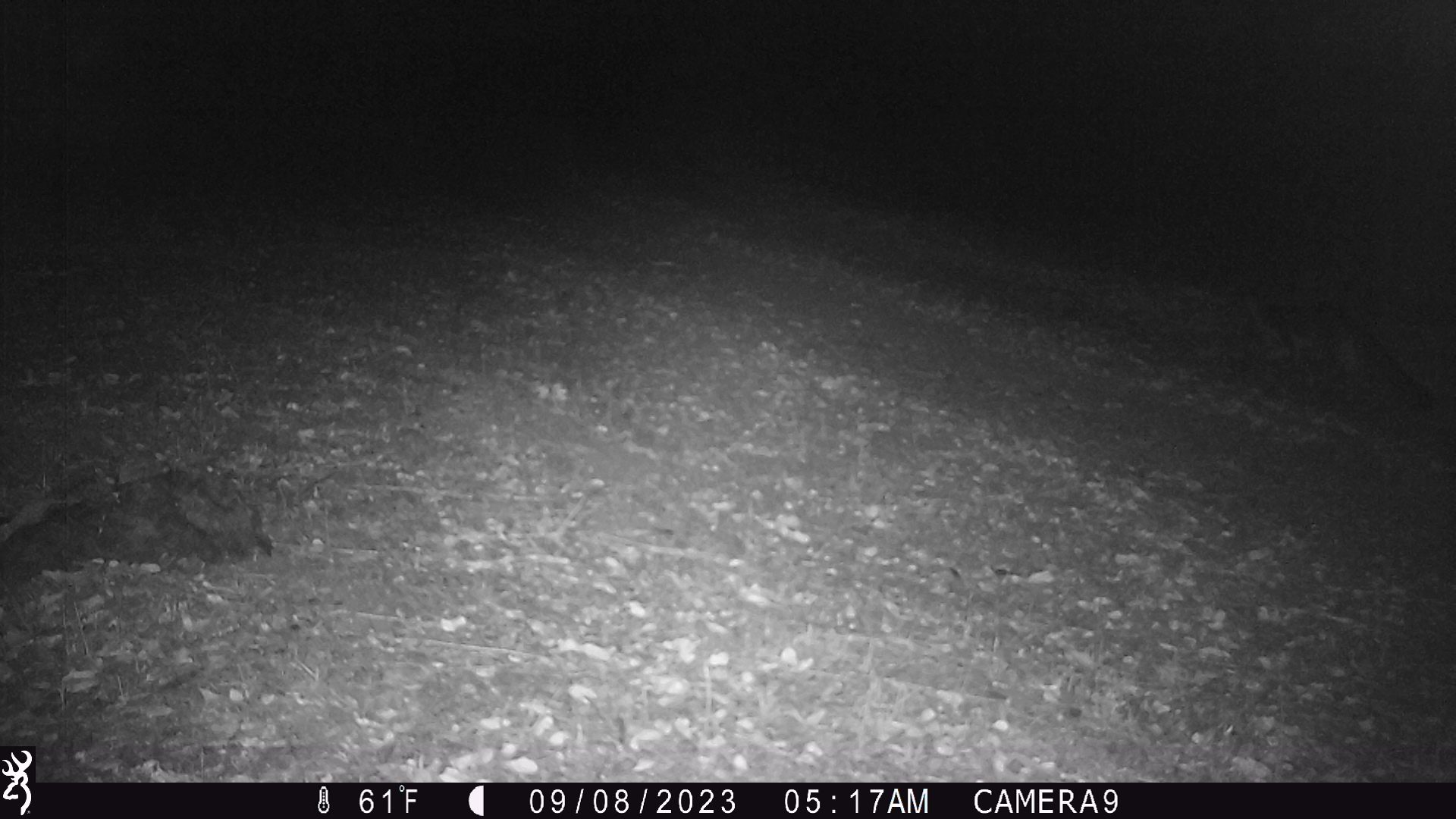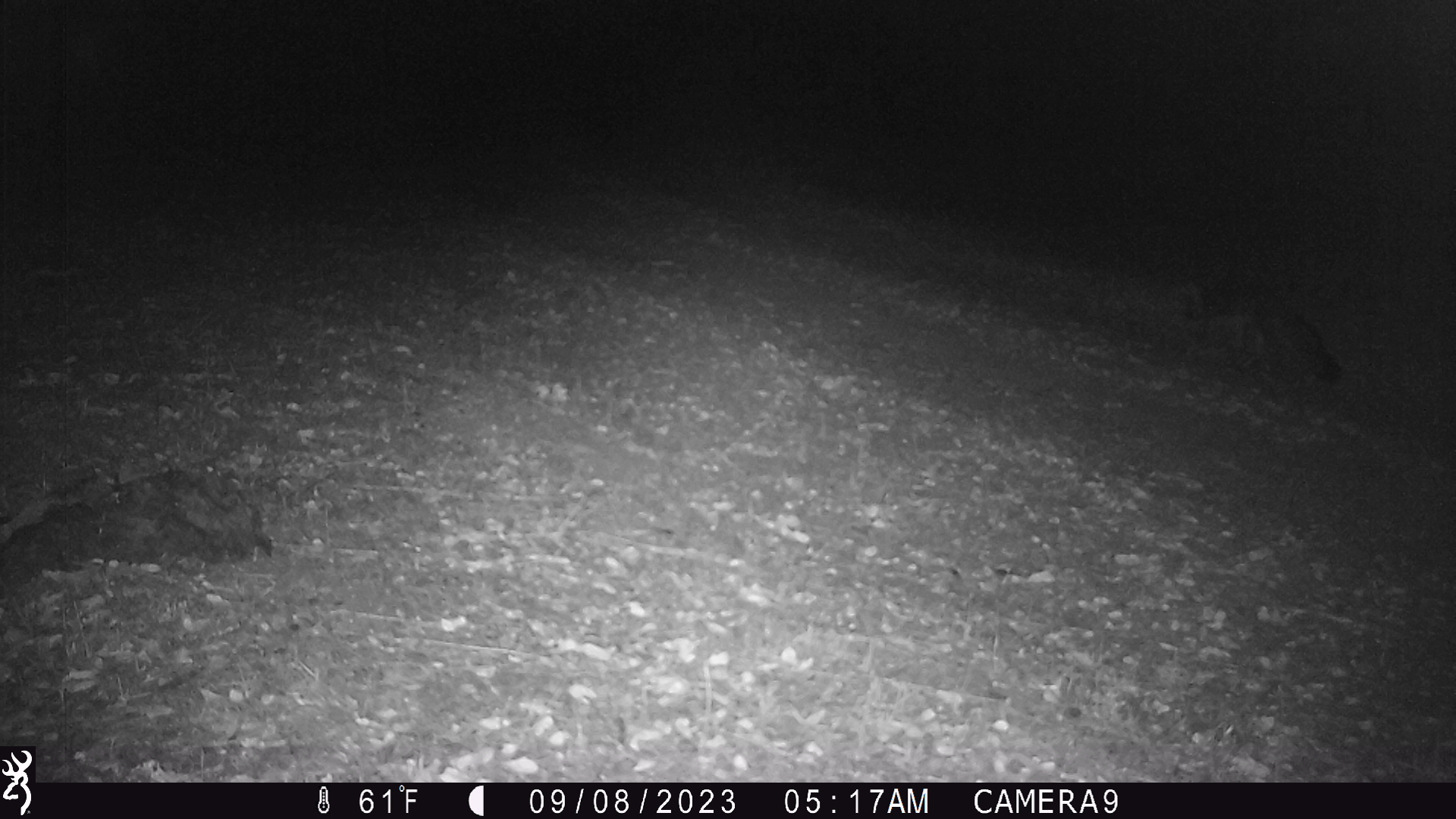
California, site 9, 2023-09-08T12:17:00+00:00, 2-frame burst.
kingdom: Animalia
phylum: Chordata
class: Mammalia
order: Carnivora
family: Canidae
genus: Urocyon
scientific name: Urocyon cinereoargenteus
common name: gray fox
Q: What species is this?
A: Gray fox (Urocyon cinereoargenteus).